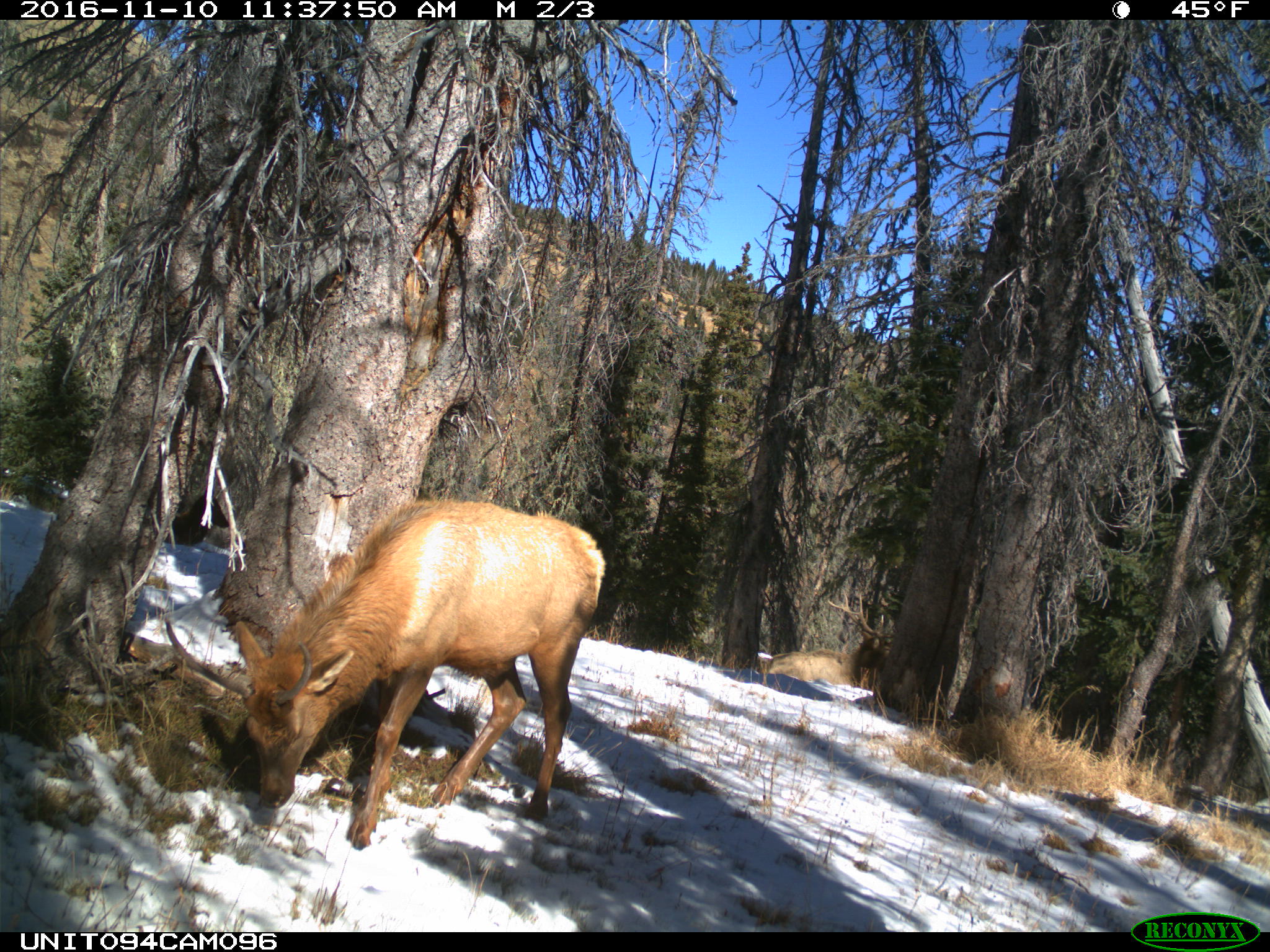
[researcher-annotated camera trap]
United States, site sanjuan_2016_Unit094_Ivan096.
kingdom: Animalia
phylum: Chordata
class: Mammalia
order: Artiodactyla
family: Cervidae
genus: Cervus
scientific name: Cervus elaphus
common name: red deer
Cervus elaphus (red deer).